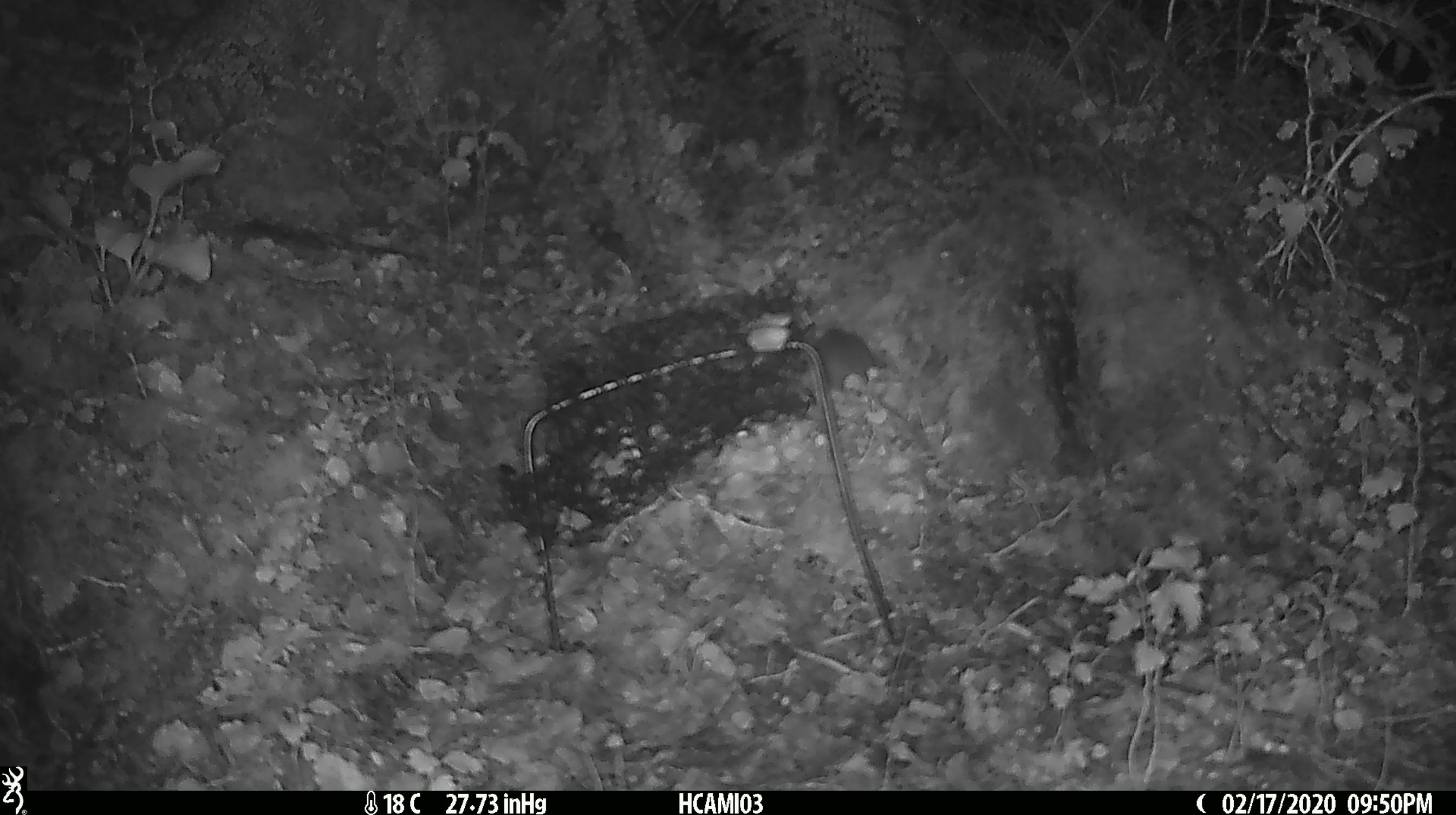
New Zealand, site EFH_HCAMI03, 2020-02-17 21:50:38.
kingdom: Animalia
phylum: Chordata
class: Mammalia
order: Rodentia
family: Muridae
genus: Mus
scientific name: Mus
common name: mouse